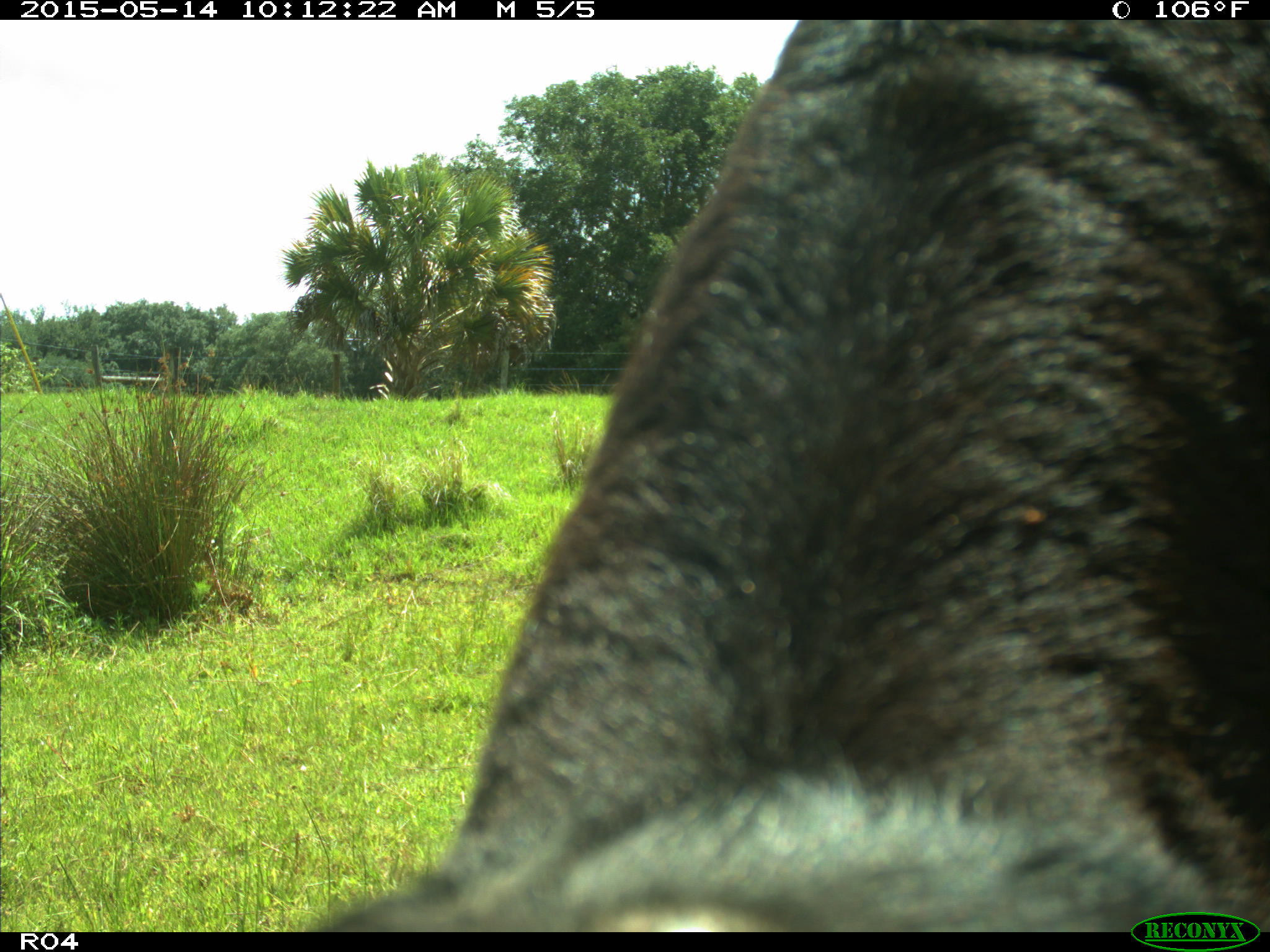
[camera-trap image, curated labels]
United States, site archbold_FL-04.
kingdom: Animalia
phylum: Chordata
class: Mammalia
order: Artiodactyla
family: Bovidae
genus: Bos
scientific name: Bos taurus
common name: domestic cow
Bos taurus (domestic cow).